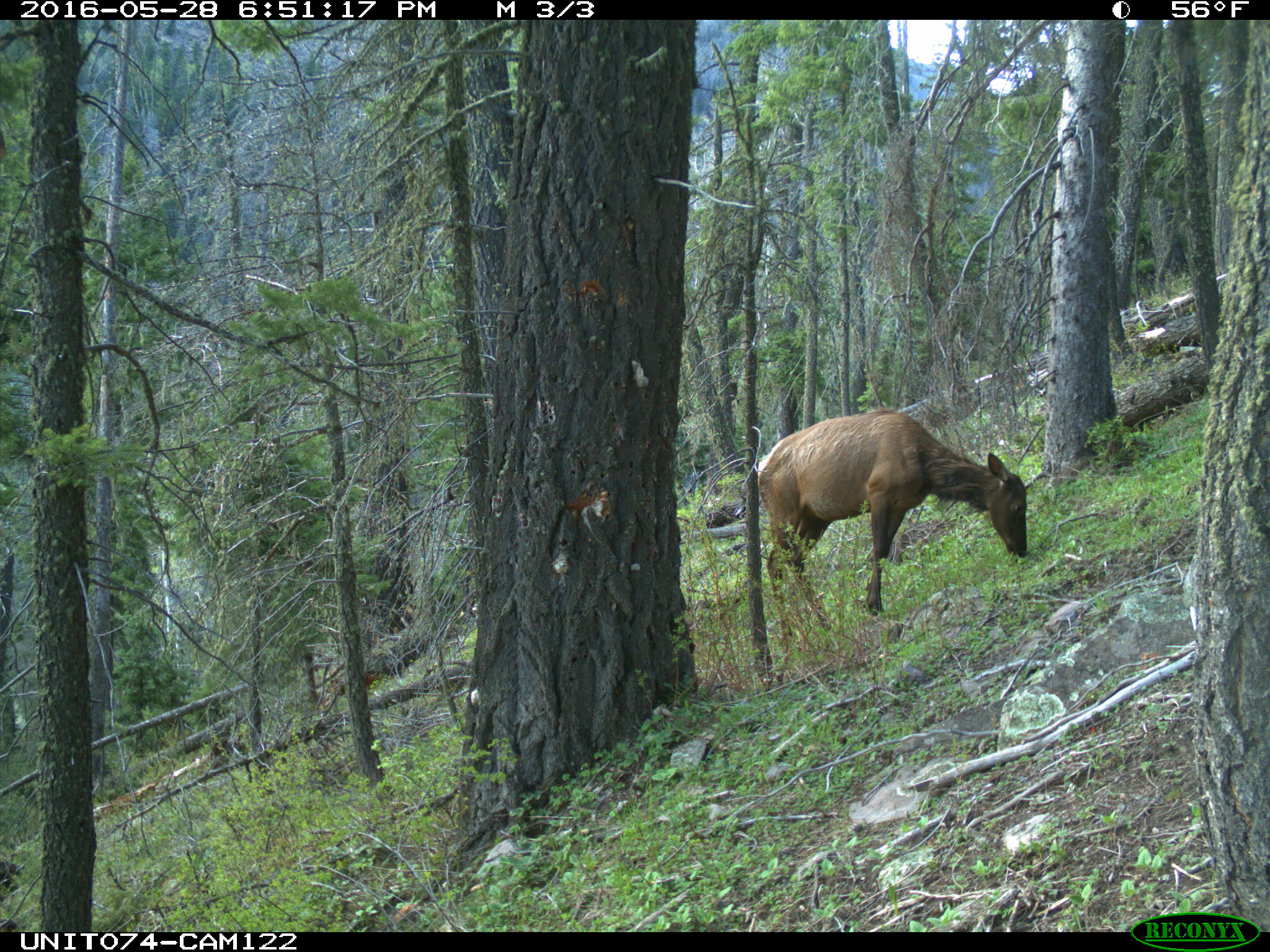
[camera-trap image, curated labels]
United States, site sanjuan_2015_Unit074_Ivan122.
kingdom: Animalia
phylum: Chordata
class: Mammalia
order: Artiodactyla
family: Cervidae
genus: Cervus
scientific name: Cervus elaphus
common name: red deer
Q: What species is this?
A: Cervus elaphus (red deer).